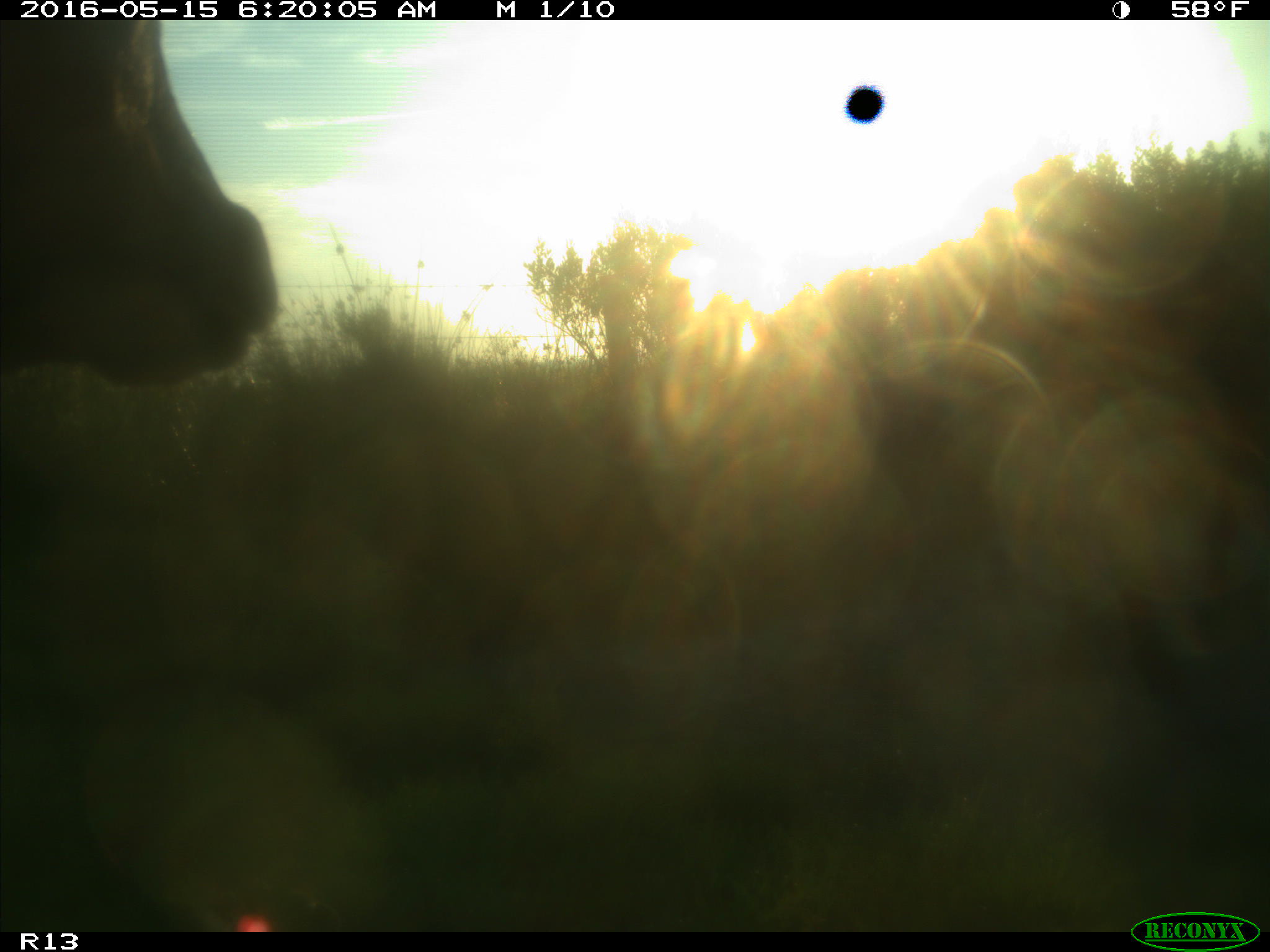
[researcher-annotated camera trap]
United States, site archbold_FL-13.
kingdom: Animalia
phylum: Chordata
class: Mammalia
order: Artiodactyla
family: Bovidae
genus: Bos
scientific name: Bos taurus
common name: domestic cow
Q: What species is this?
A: Bos taurus (domestic cow).